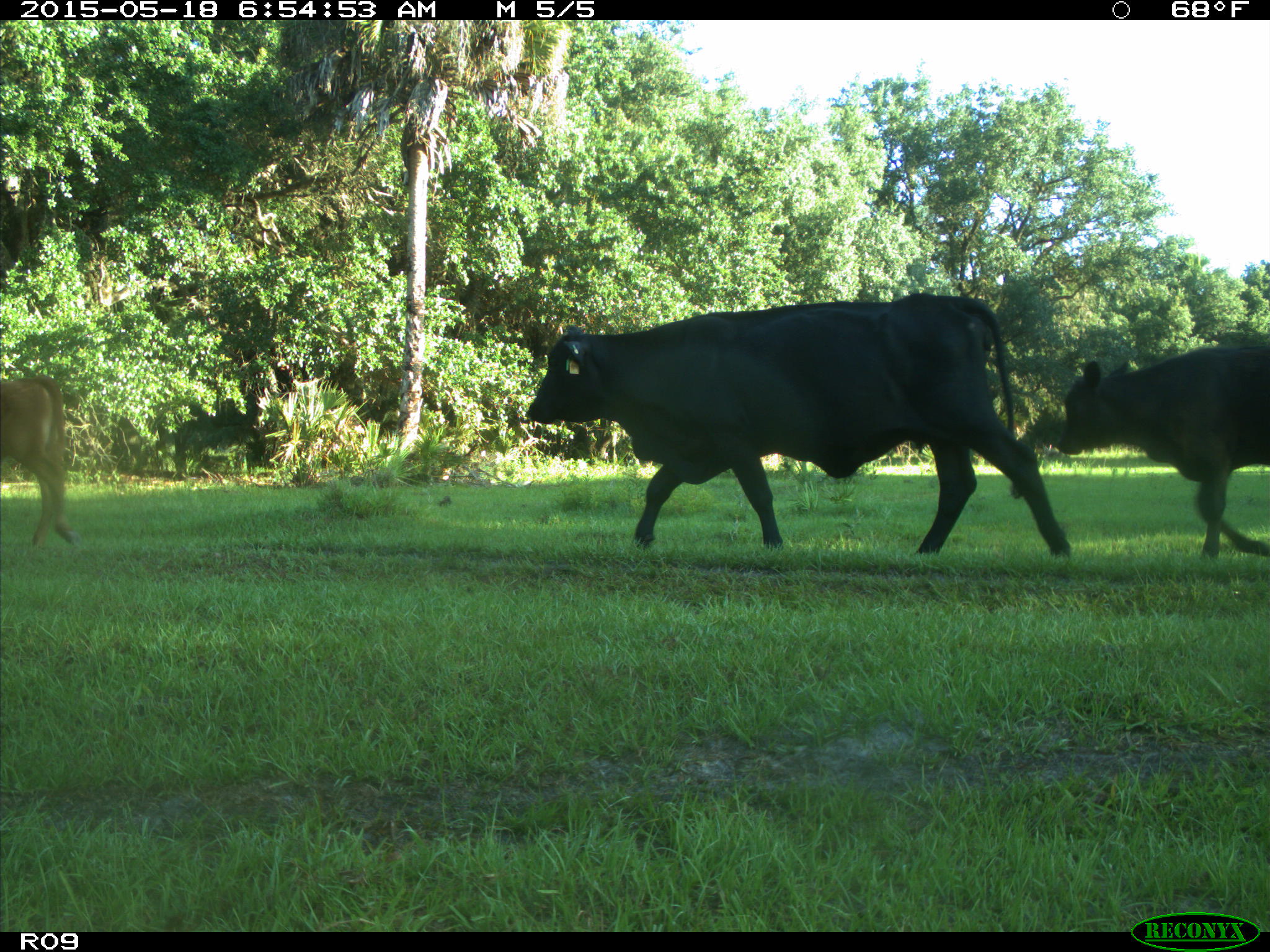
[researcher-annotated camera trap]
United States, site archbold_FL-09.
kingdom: Animalia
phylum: Chordata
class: Mammalia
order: Artiodactyla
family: Bovidae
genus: Bos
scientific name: Bos taurus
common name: domestic cow